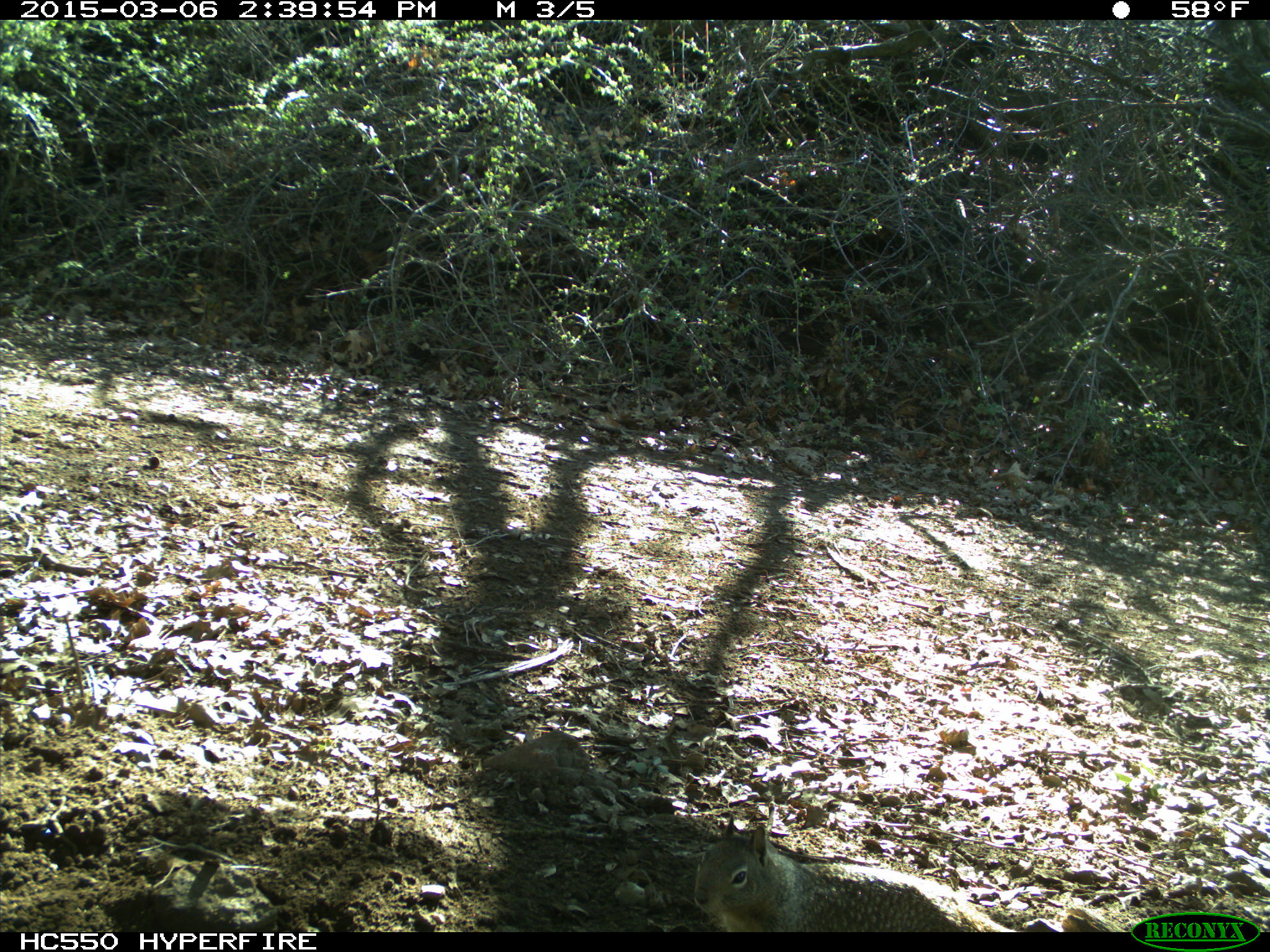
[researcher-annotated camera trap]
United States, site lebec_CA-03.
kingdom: Animalia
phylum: Chordata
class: Mammalia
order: Rodentia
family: Sciuridae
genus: Otospermophilus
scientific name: Otospermophilus beecheyi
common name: california ground squirrel